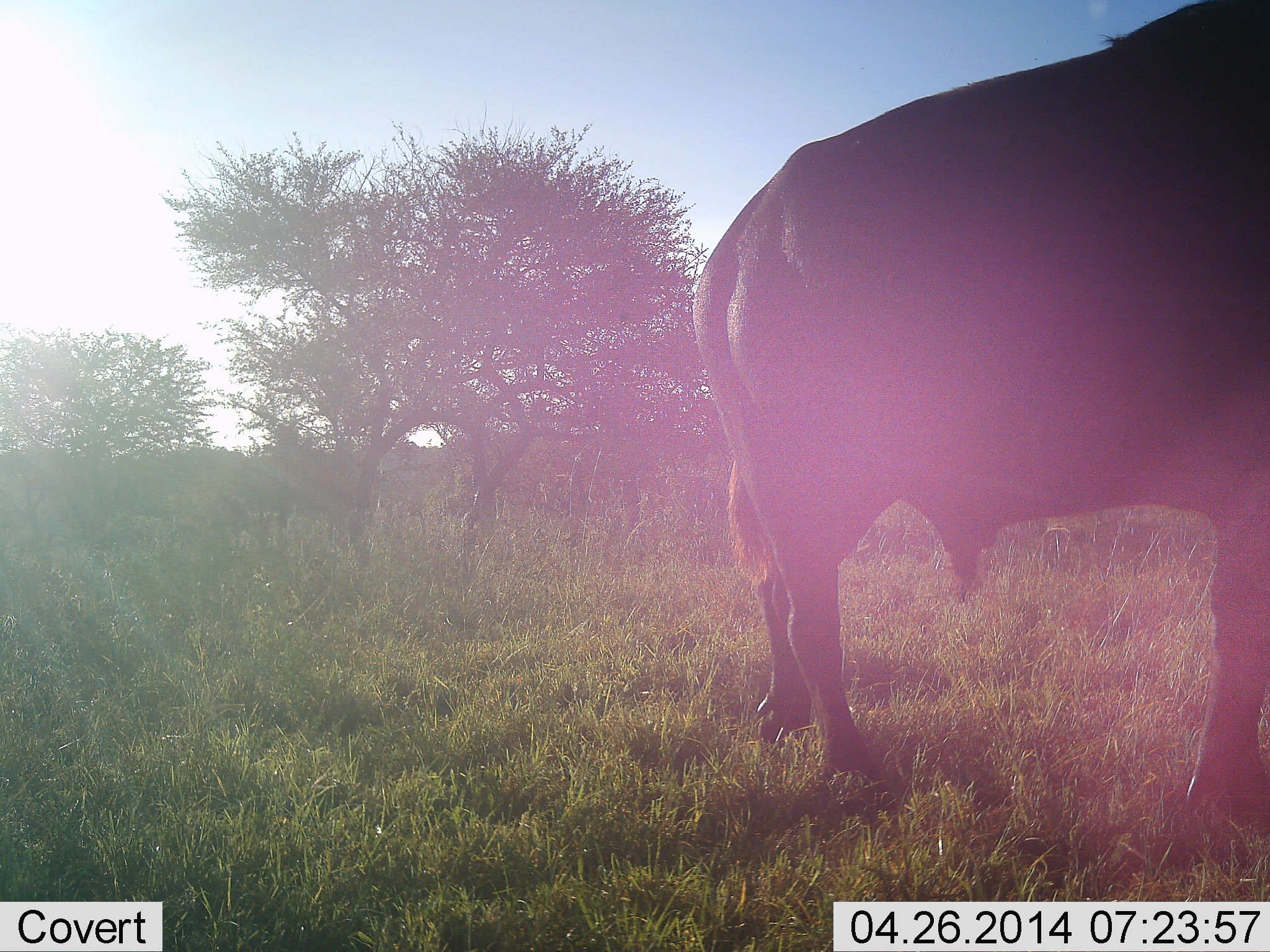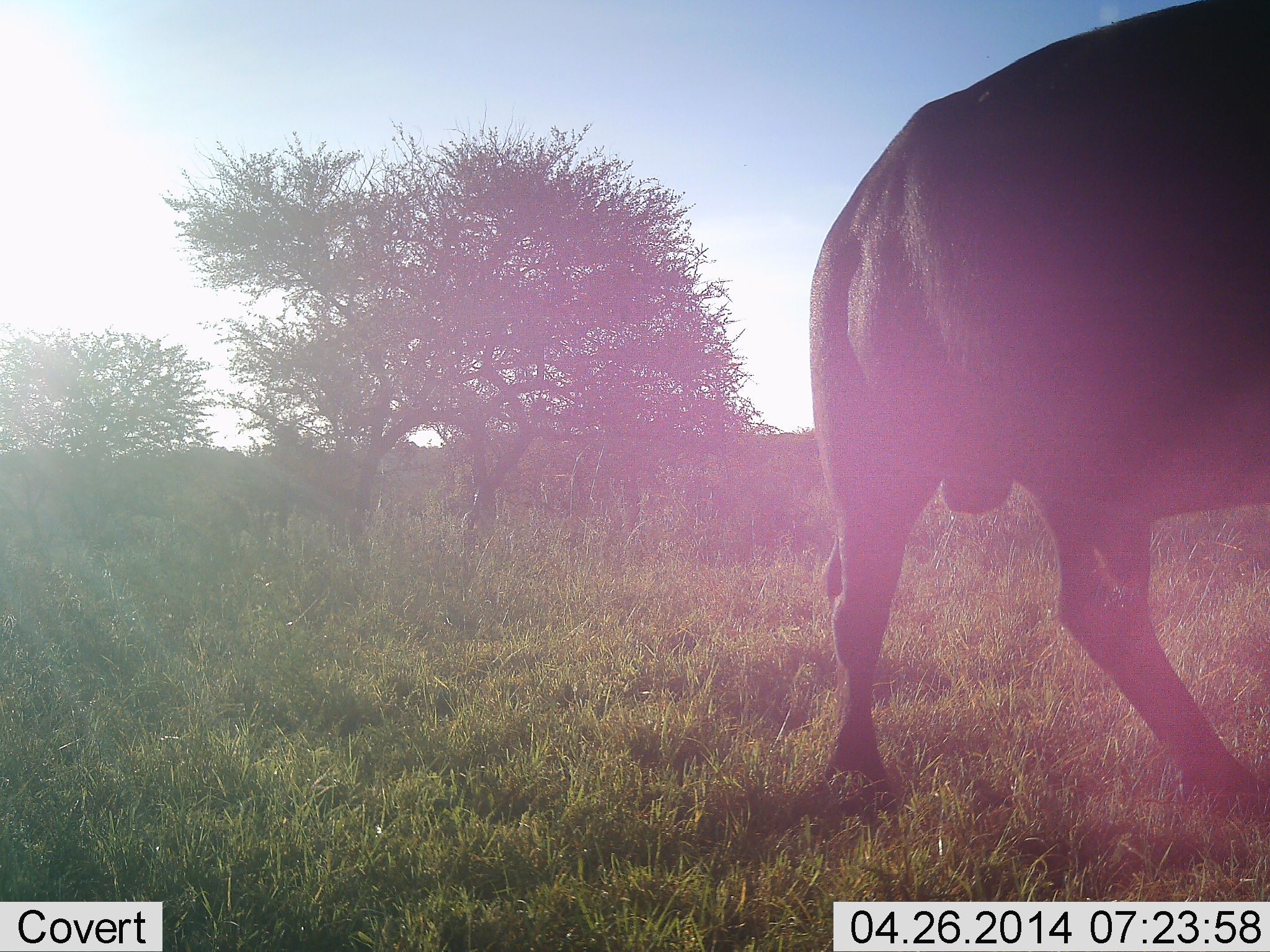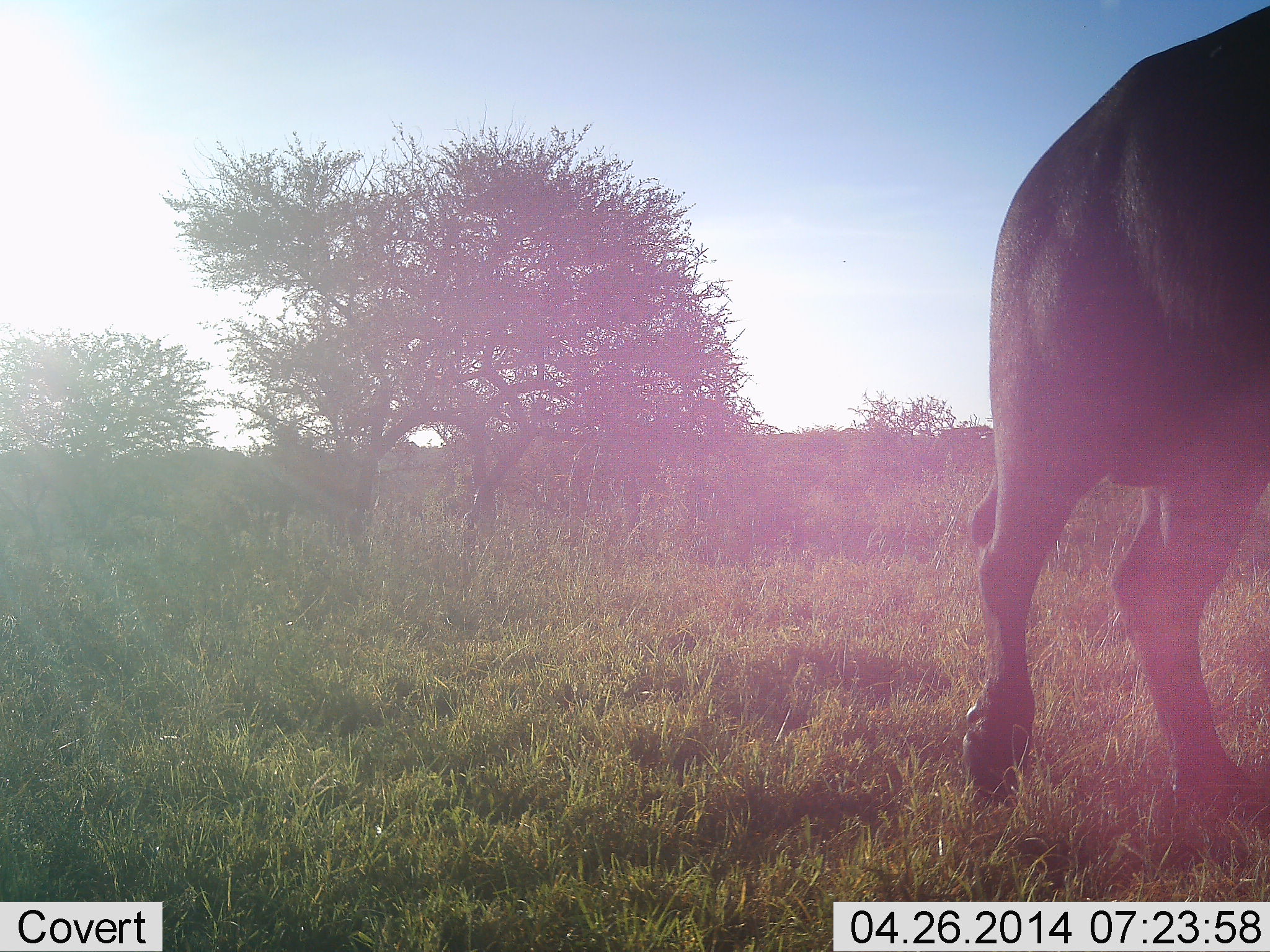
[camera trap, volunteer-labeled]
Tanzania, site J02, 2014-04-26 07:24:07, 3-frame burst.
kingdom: Animalia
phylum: Chordata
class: Mammalia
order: Artiodactyla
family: Bovidae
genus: Syncerus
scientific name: Syncerus caffer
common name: cape buffalo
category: buffalo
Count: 1.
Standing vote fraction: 10%.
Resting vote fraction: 0%.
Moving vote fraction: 90%.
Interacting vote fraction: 0%.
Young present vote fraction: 0%.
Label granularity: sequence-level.